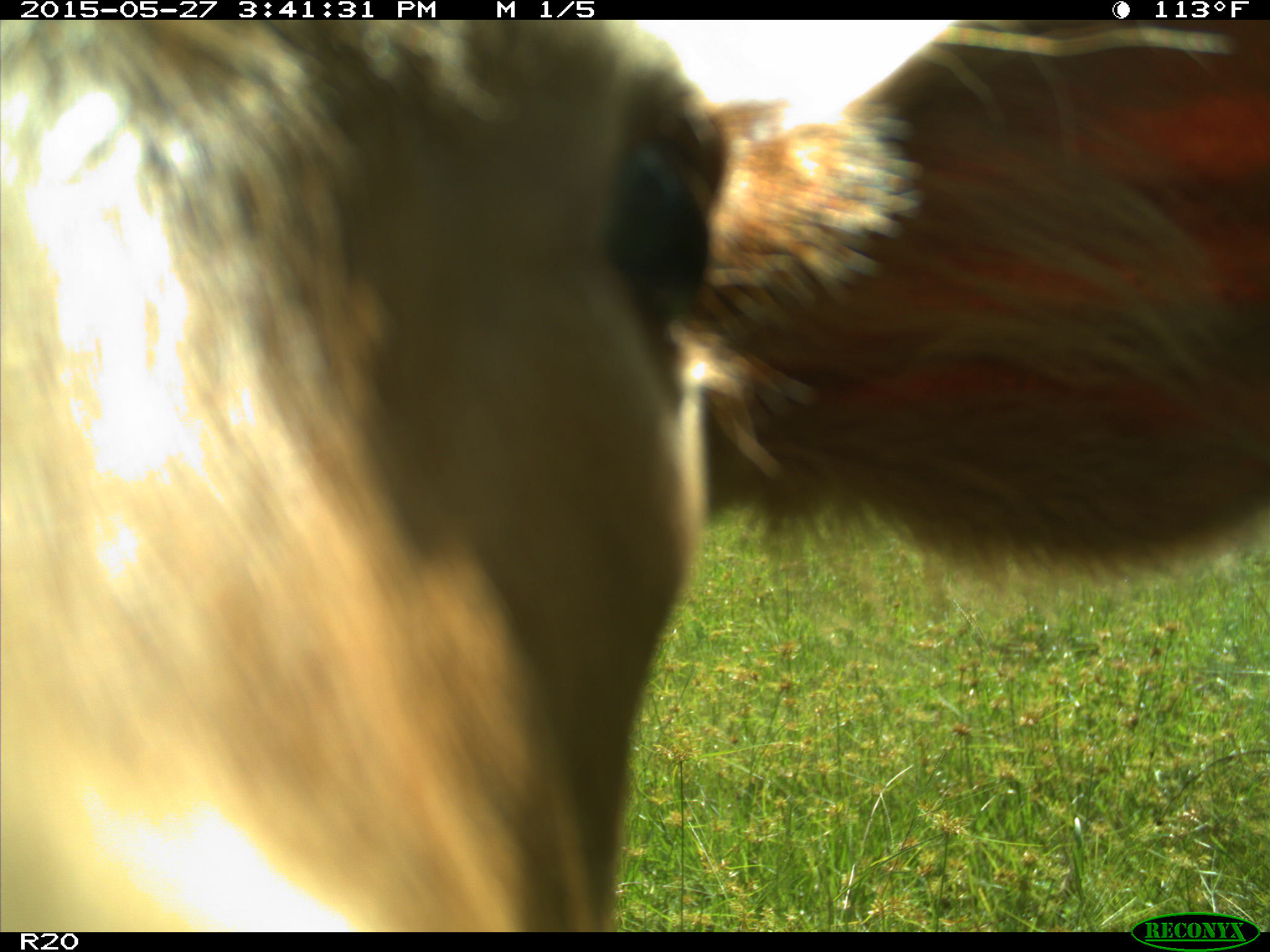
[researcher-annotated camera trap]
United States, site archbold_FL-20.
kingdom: Animalia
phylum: Chordata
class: Mammalia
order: Artiodactyla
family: Bovidae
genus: Bos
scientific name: Bos taurus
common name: domestic cow